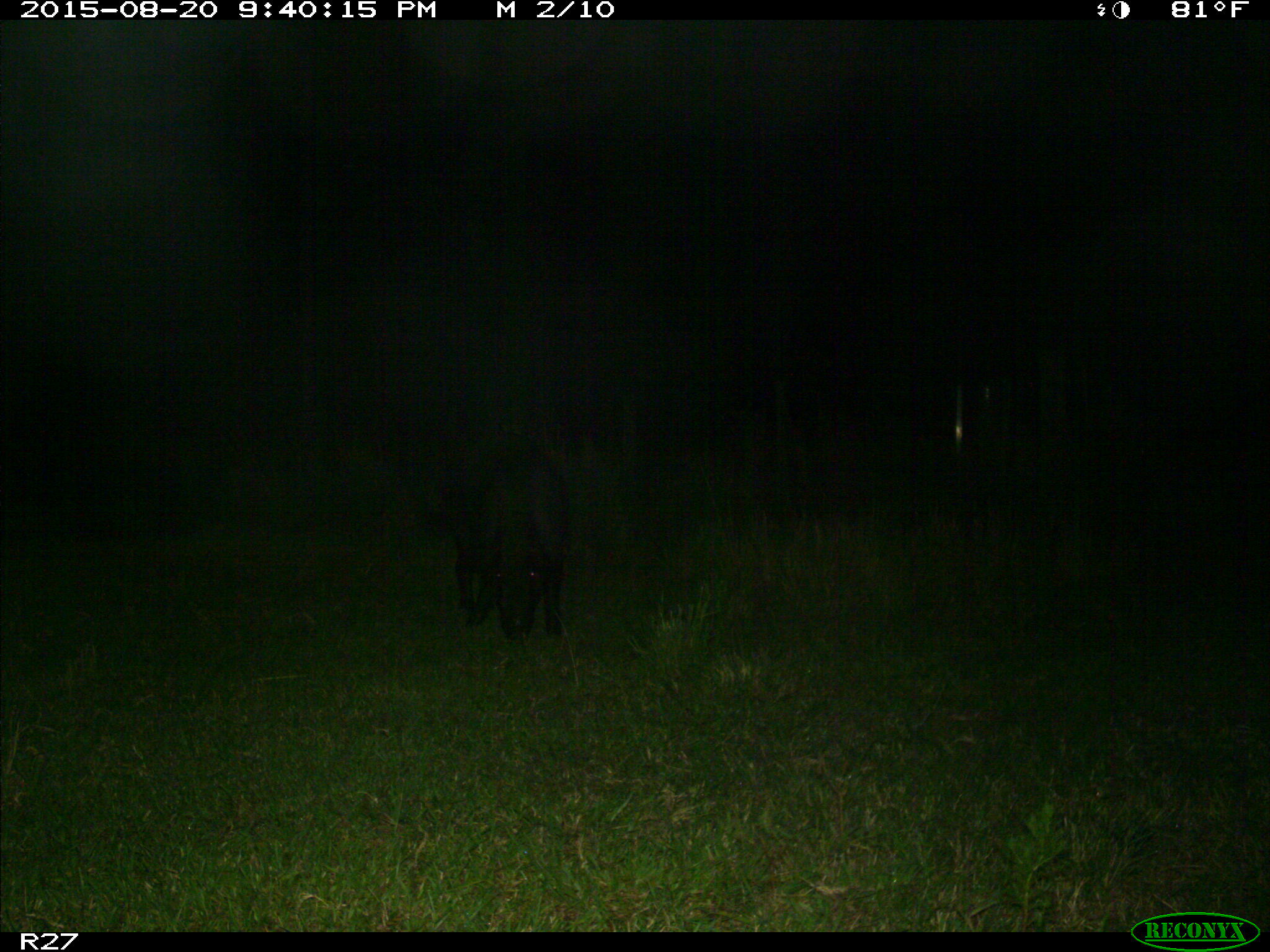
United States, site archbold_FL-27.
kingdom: Animalia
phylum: Chordata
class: Mammalia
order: Artiodactyla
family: Suidae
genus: Sus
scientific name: Sus scrofa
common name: wild boar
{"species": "Sus scrofa (wild boar)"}